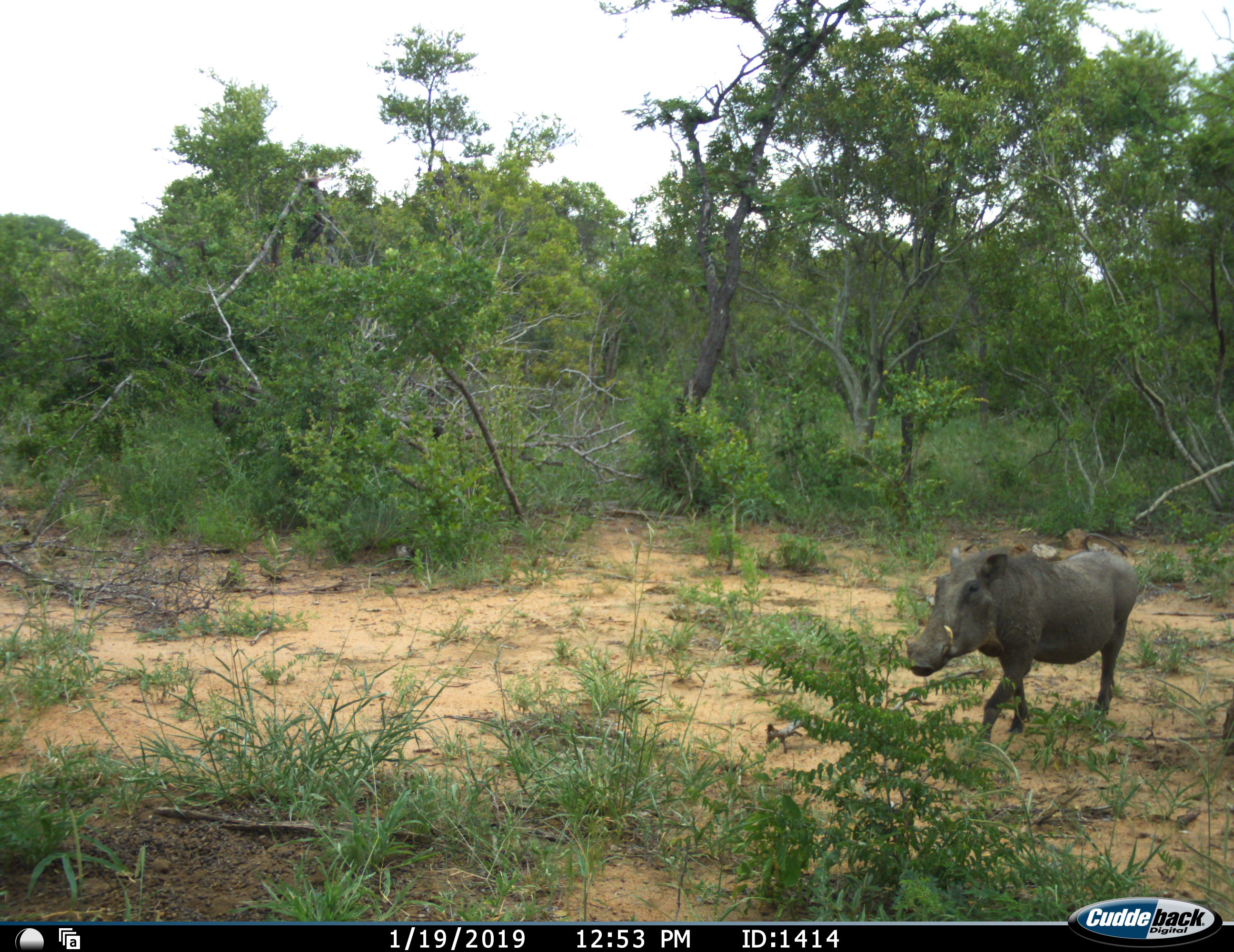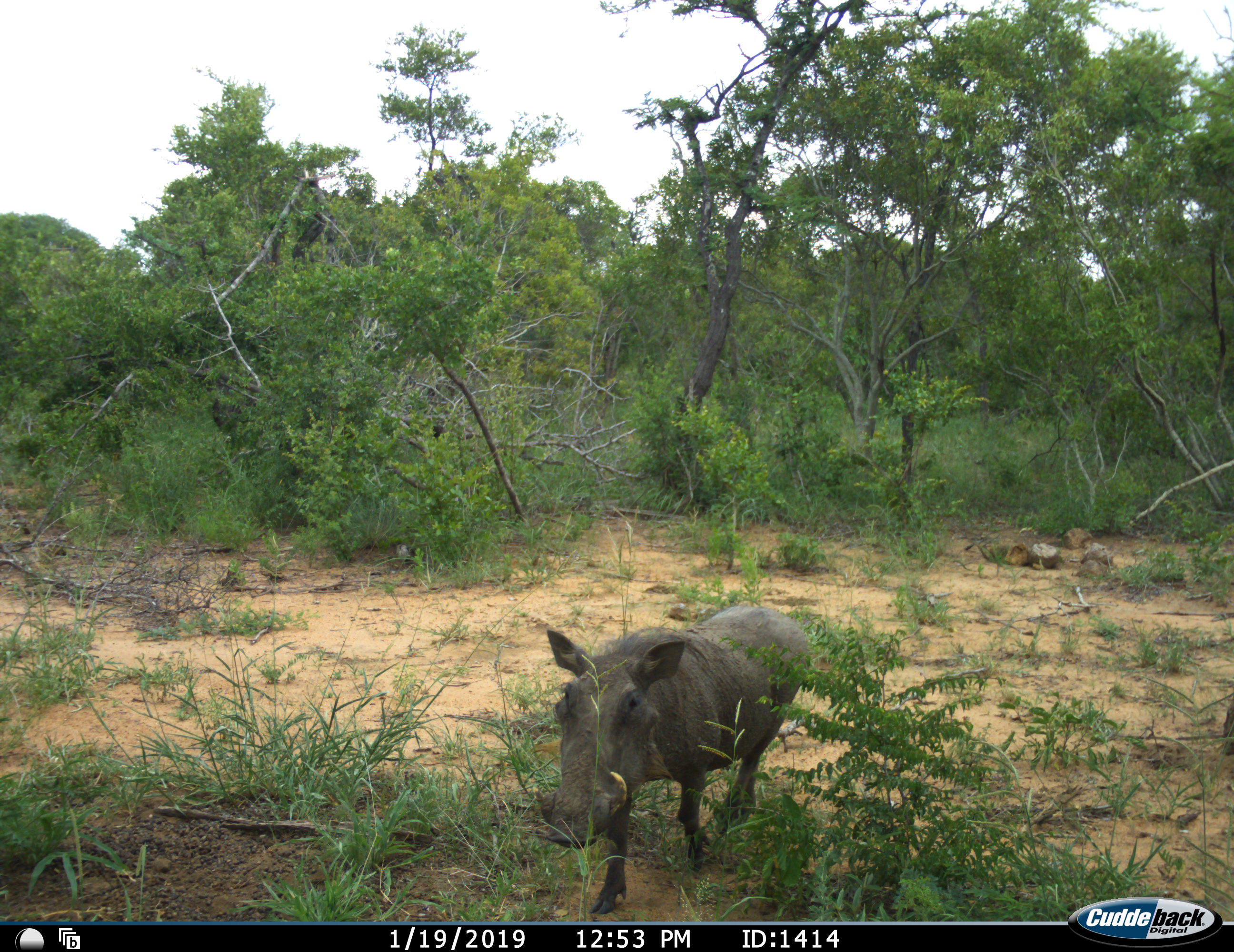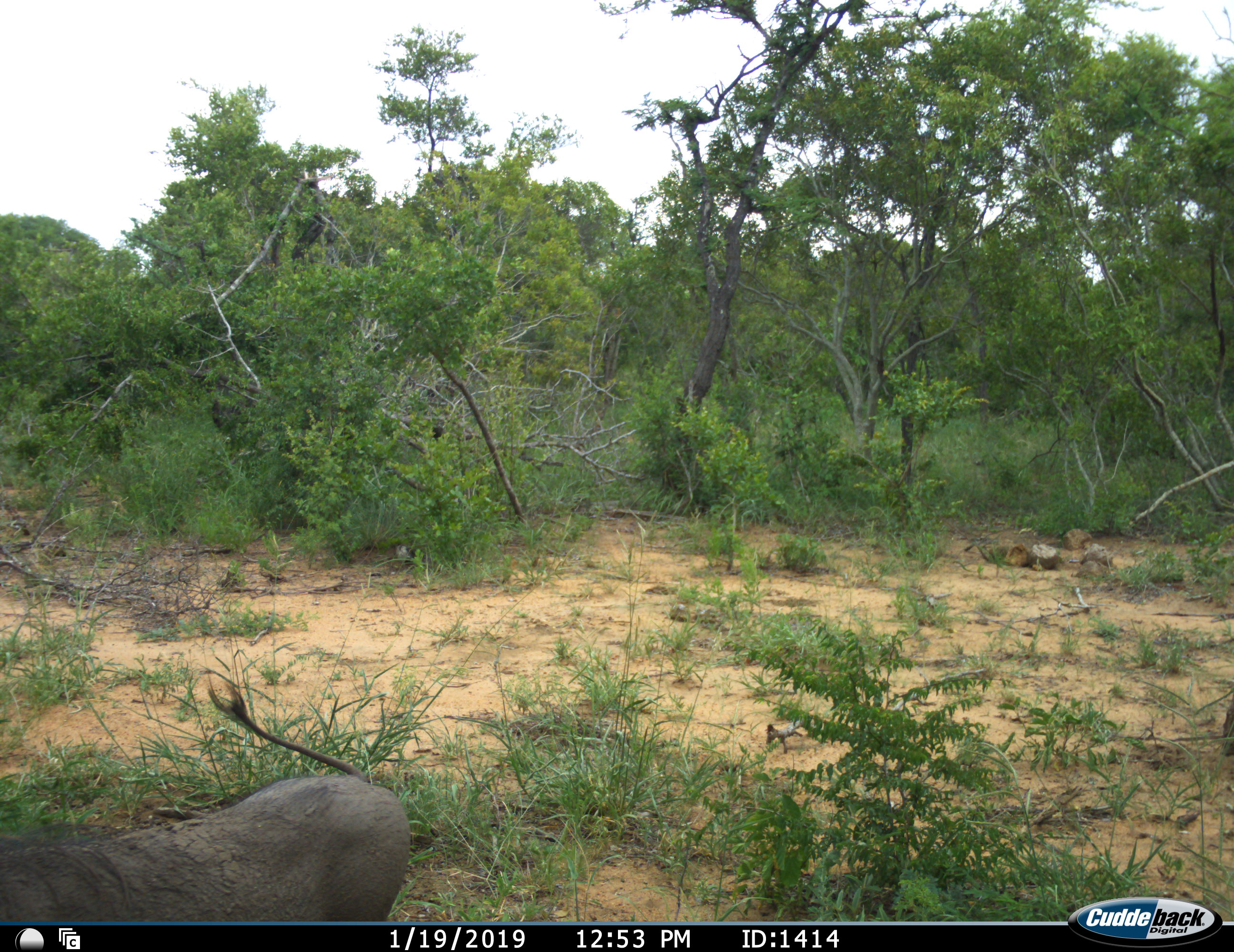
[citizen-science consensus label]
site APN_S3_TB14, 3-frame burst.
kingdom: Animalia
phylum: Chordata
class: Mammalia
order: Artiodactyla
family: Suidae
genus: Phacochoerus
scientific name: Phacochoerus africanus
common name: warthog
Warthog (Phacochoerus africanus), count 1. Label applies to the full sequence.